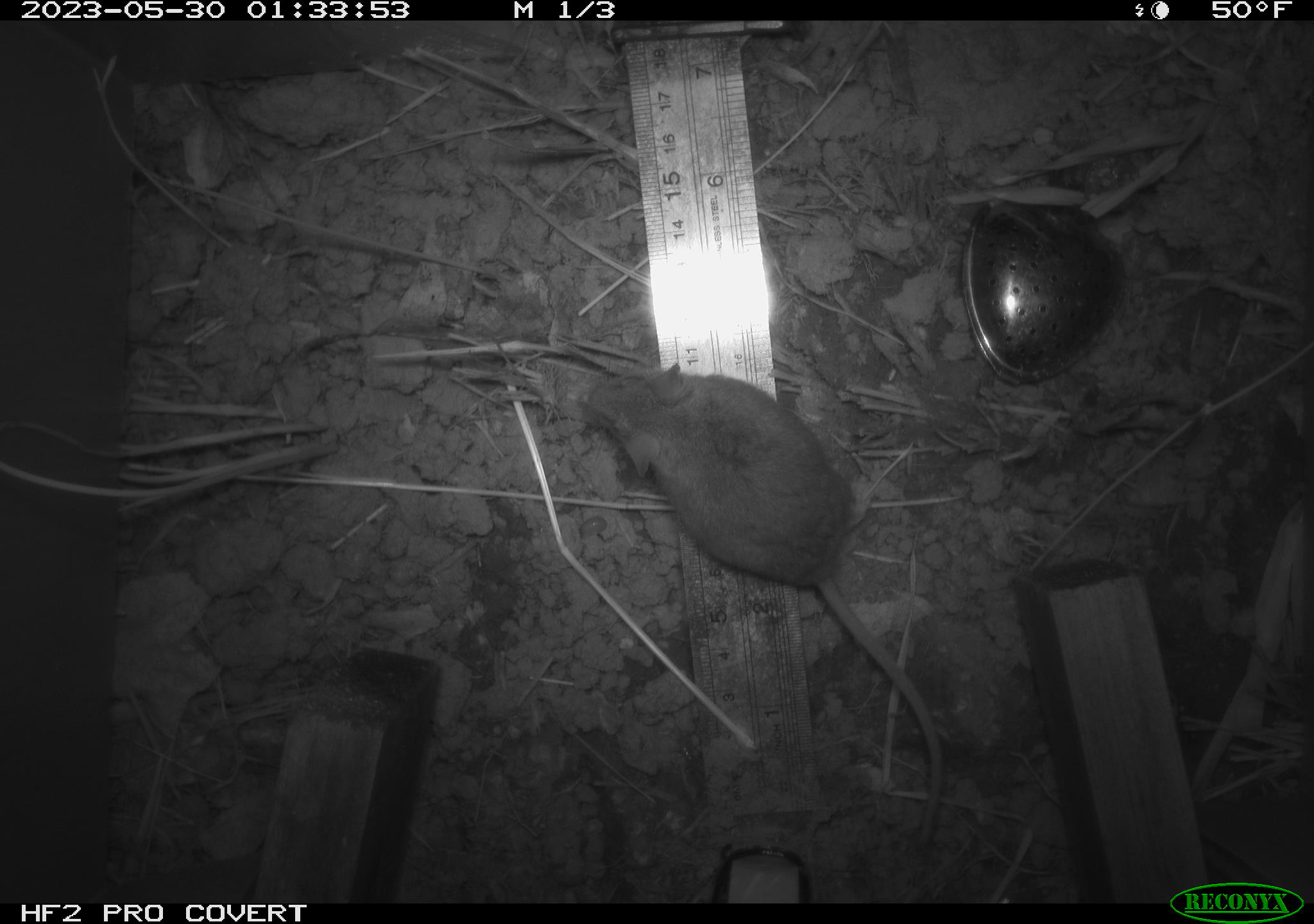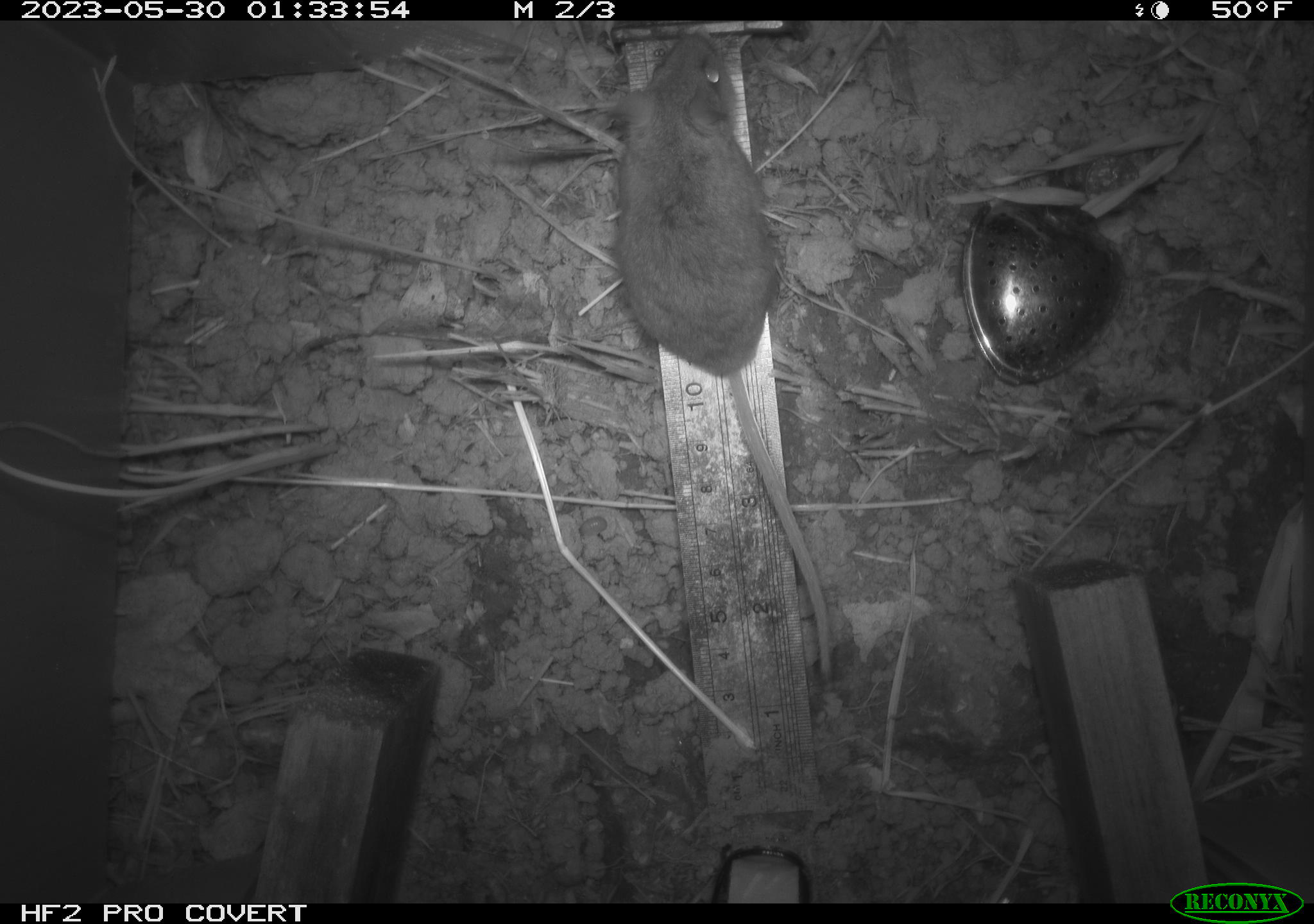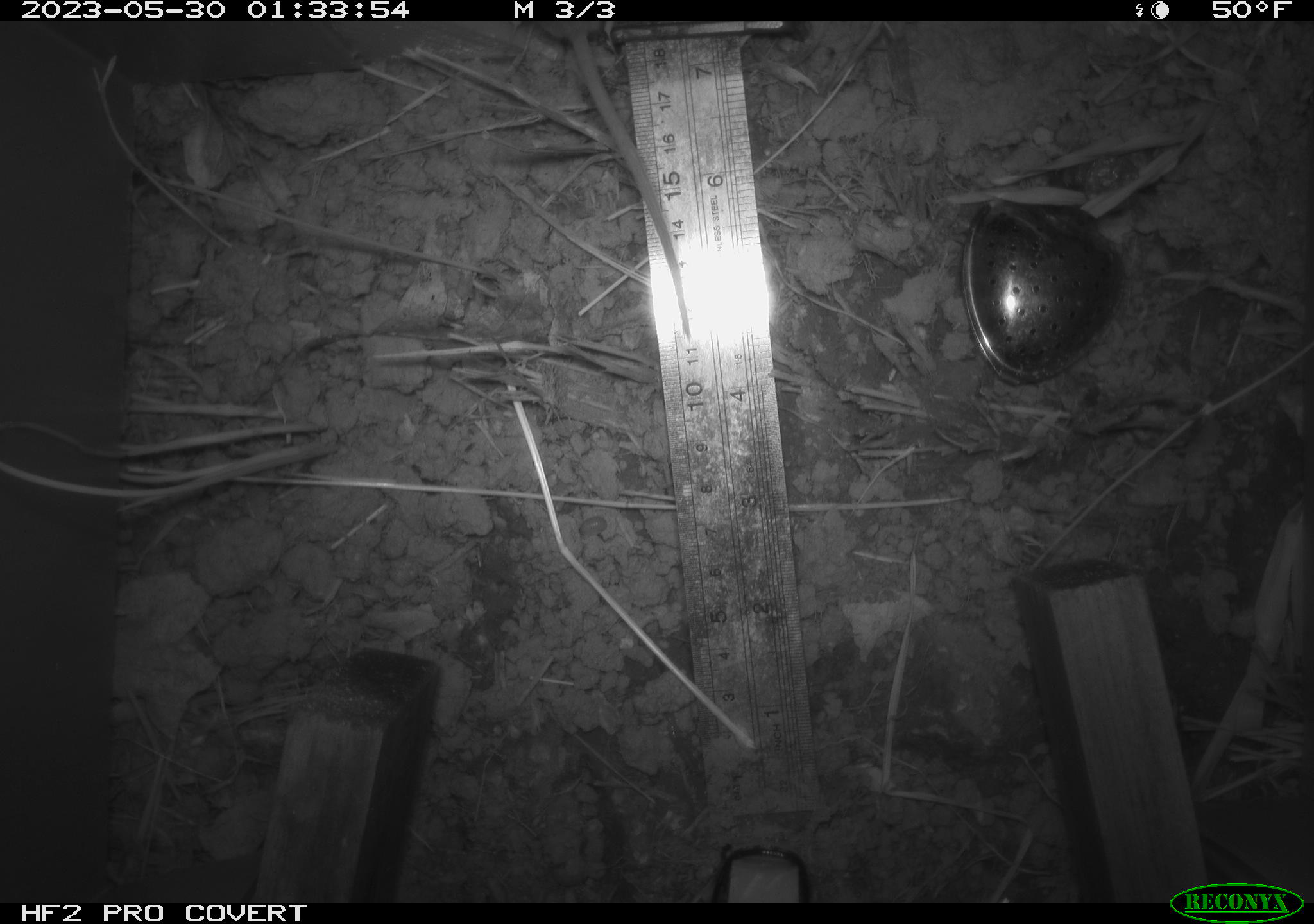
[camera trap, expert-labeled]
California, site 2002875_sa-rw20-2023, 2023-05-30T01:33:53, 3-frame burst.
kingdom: Animalia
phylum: Chordata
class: Mammalia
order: Rodentia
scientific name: Rodentia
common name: mouse species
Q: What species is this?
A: Mouse species (Rodentia).